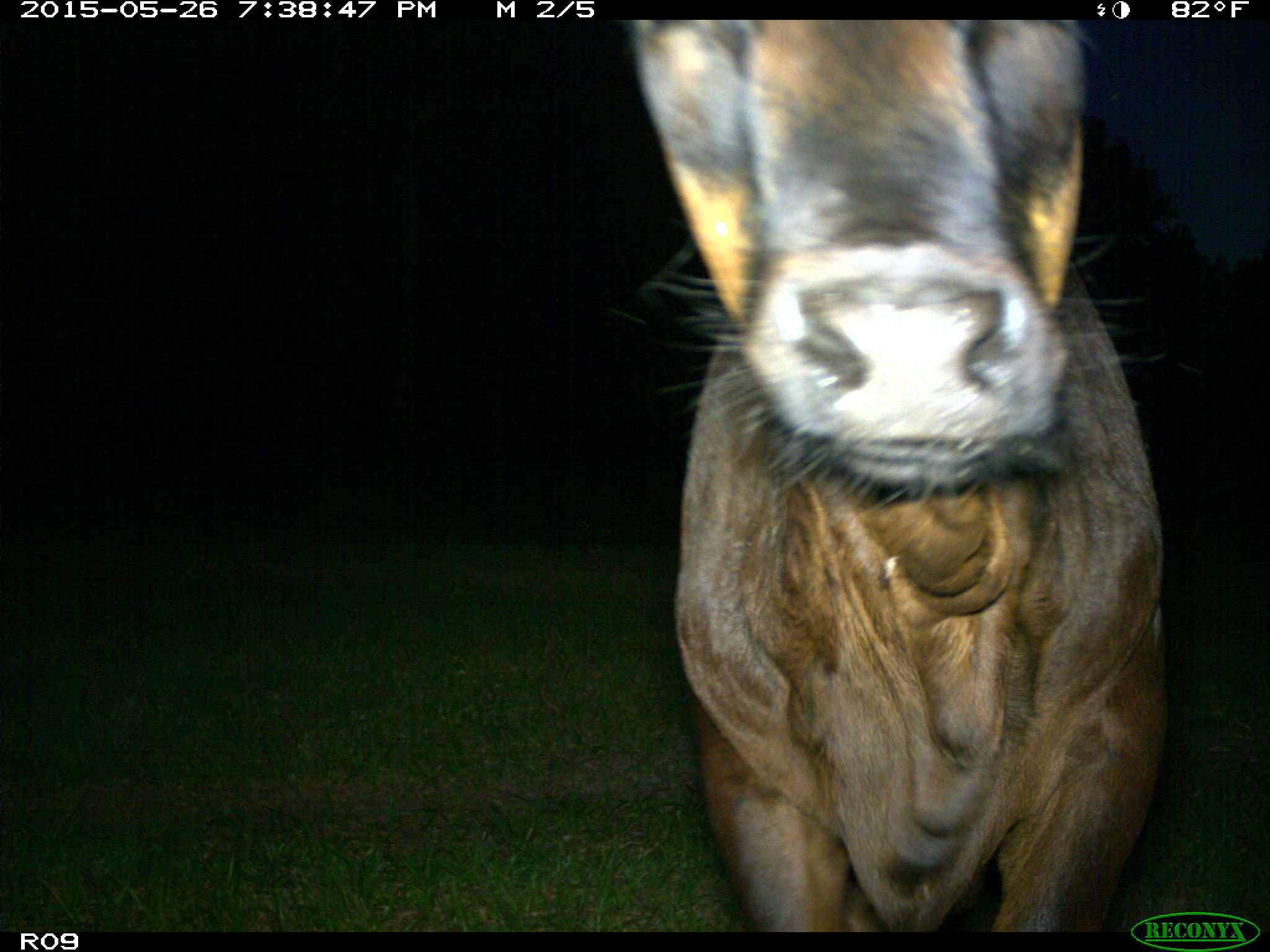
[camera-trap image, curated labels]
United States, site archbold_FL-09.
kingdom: Animalia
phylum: Chordata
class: Mammalia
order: Artiodactyla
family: Bovidae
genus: Bos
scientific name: Bos taurus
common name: domestic cow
Bos taurus (domestic cow).